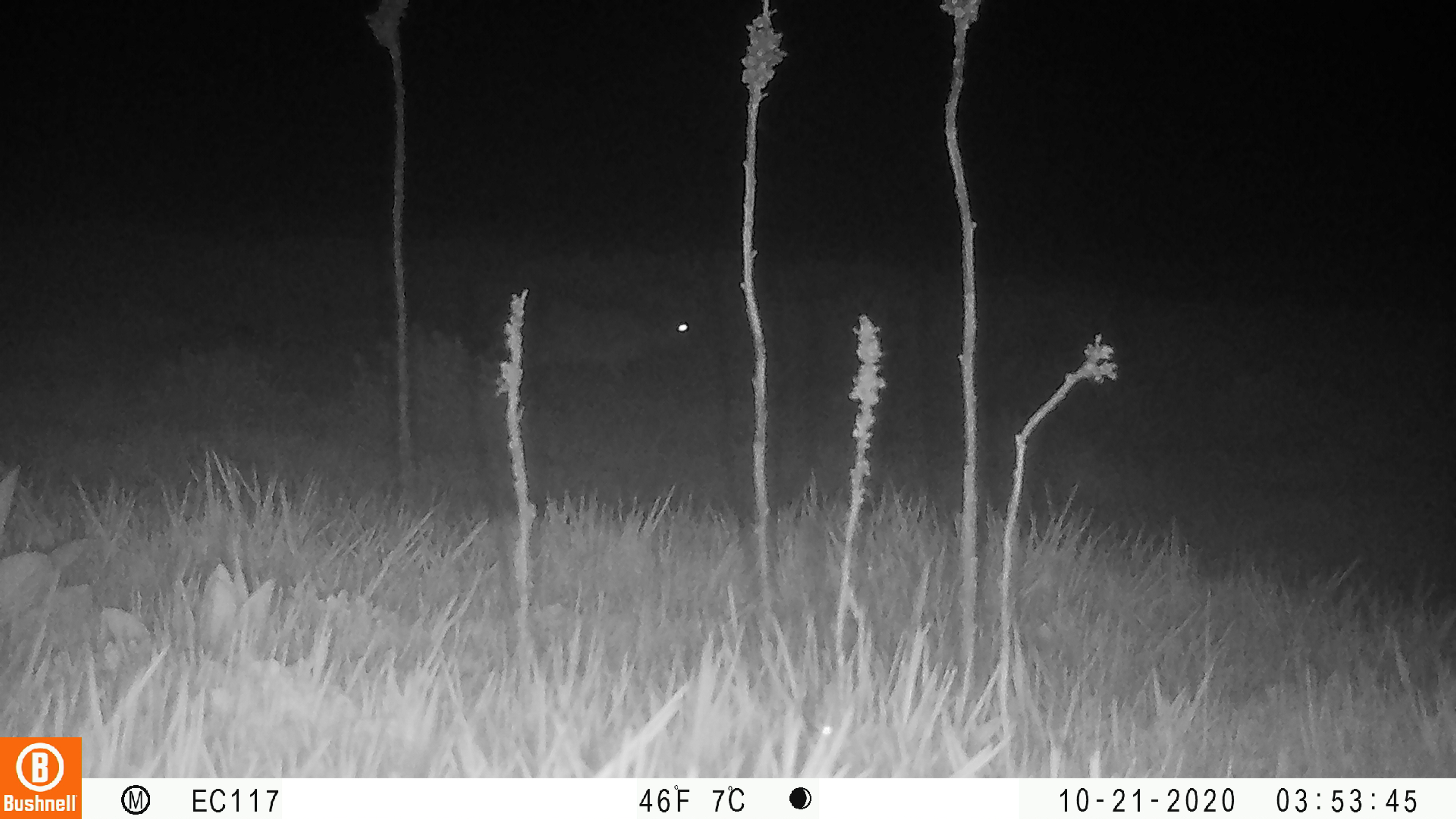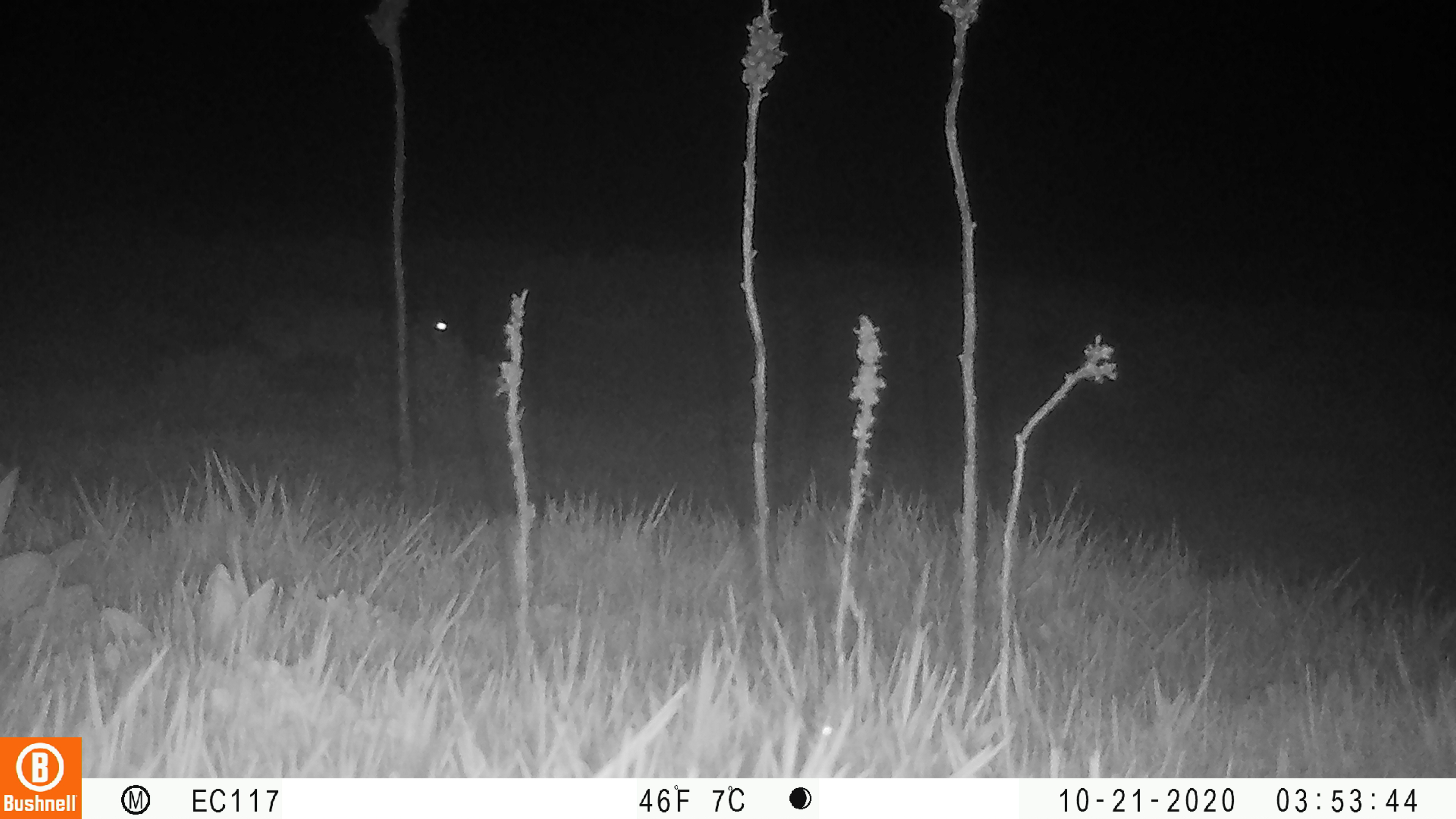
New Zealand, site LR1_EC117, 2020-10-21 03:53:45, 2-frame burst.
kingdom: Animalia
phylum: Chordata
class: Mammalia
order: Lagomorpha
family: Leporidae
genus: Oryctolagus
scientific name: Oryctolagus cuniculus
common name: european rabbit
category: rabbit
Rabbit (european rabbit) (Oryctolagus cuniculus).